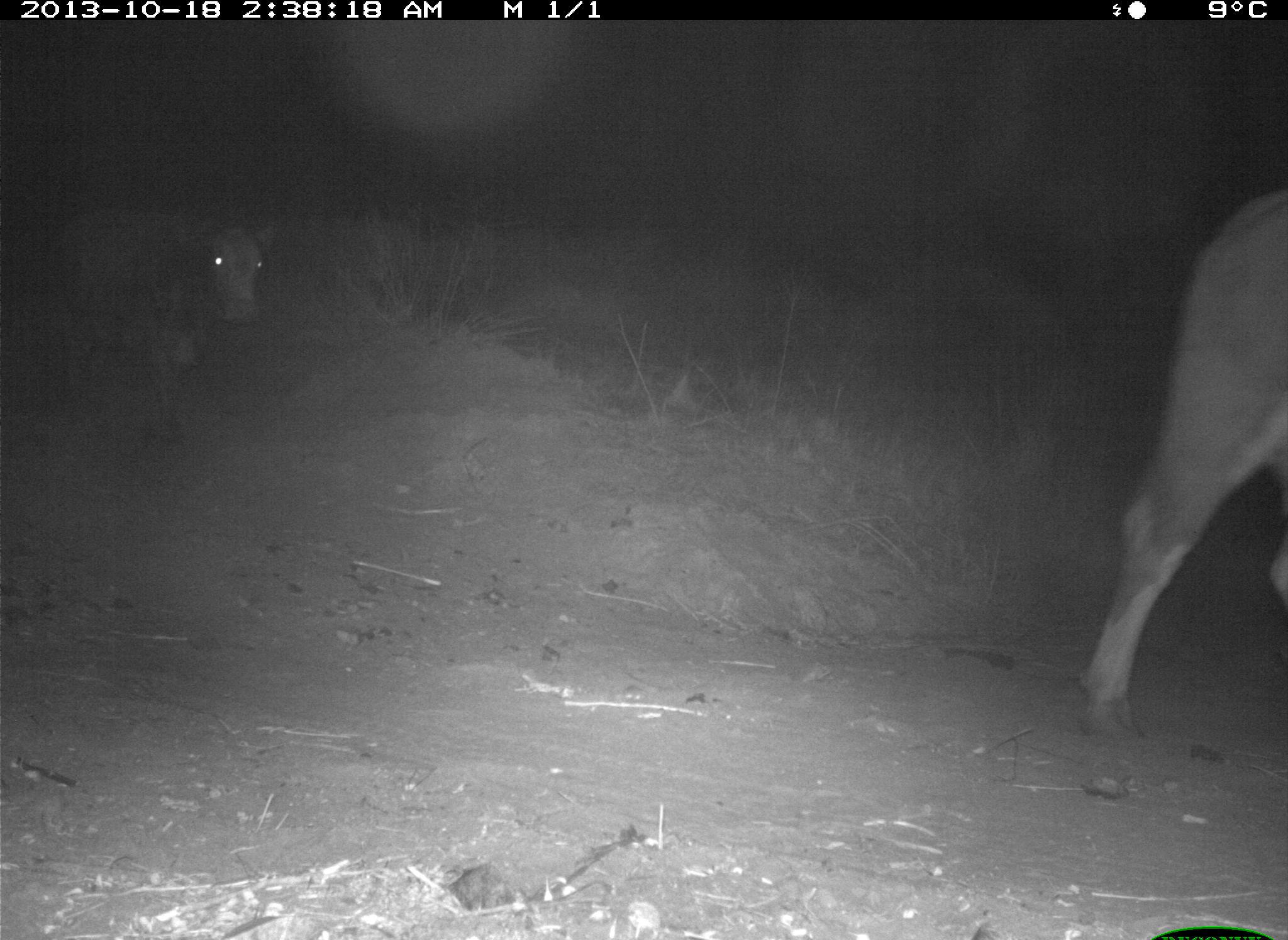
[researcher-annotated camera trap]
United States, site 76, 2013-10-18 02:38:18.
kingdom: Animalia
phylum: Chordata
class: Mammalia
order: Artiodactyla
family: Bovidae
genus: Bos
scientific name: Bos taurus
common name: cow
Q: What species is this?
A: Cow (Bos taurus).